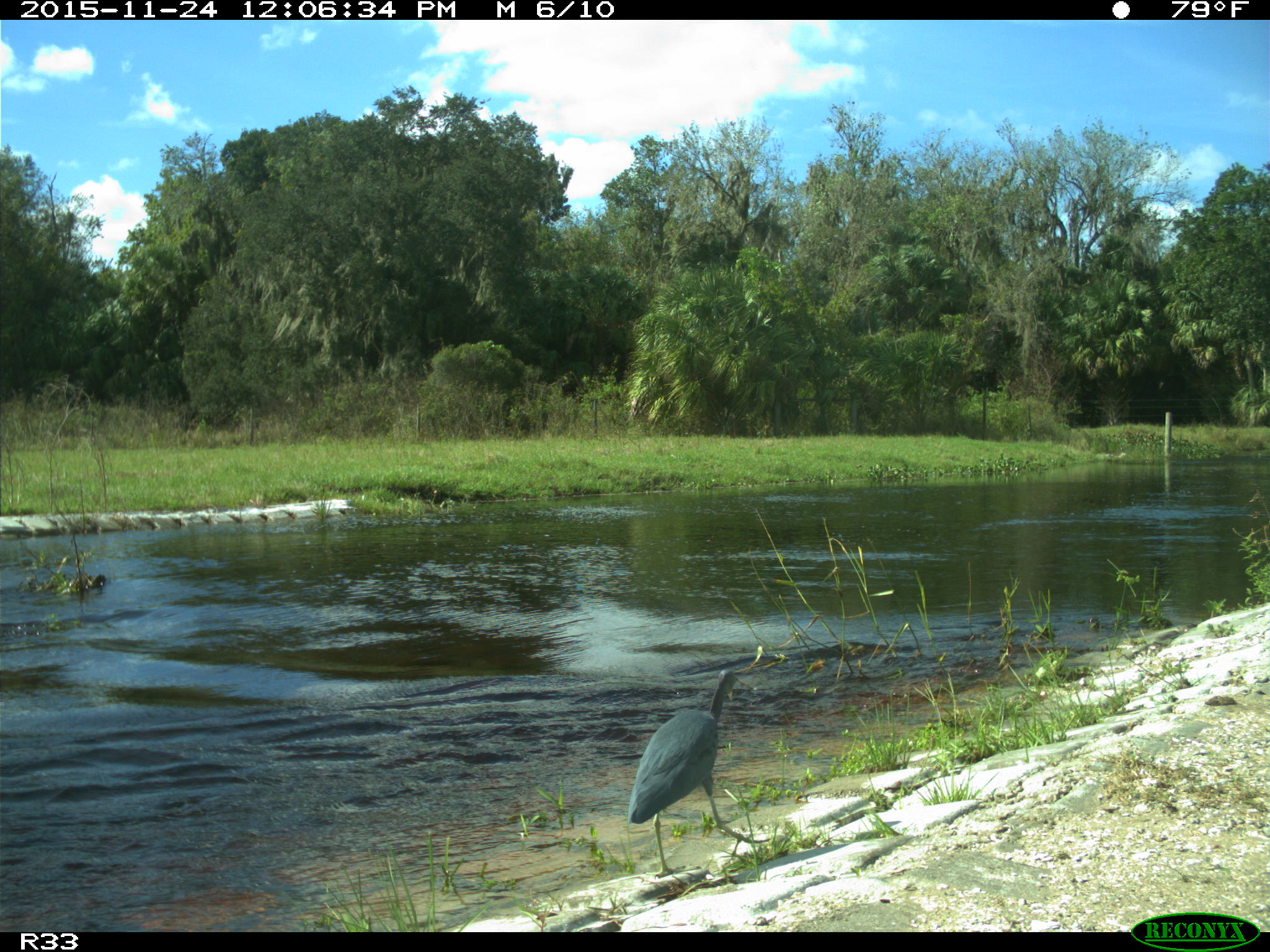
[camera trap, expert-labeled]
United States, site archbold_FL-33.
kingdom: Animalia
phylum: Chordata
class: Aves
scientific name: Aves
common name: birds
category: unidentified bird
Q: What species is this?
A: Unidentified bird (birds) (Aves).